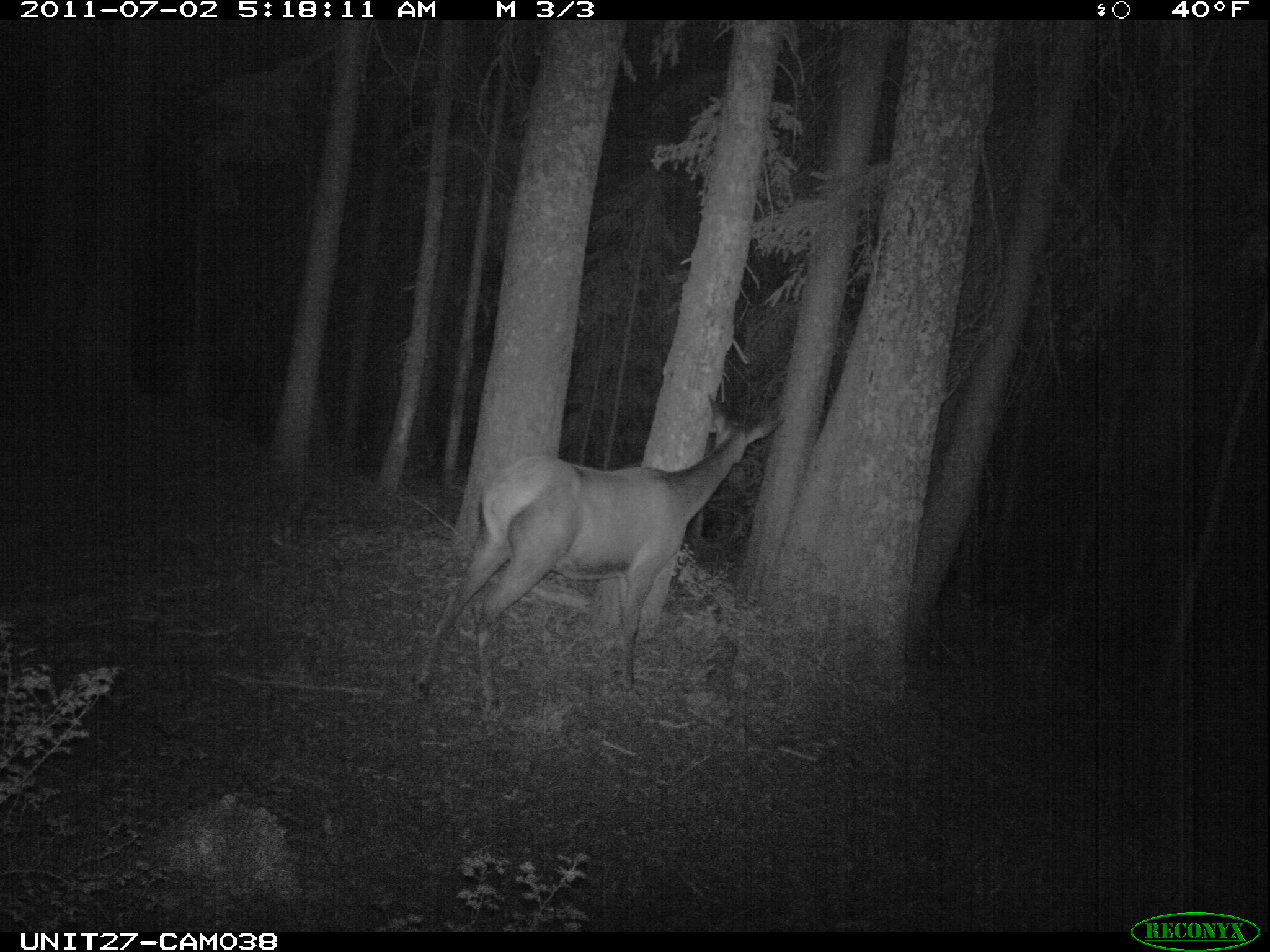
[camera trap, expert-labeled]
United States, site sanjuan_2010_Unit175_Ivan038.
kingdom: Animalia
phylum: Chordata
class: Mammalia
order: Artiodactyla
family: Cervidae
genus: Cervus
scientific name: Cervus elaphus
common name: red deer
Cervus elaphus (red deer).